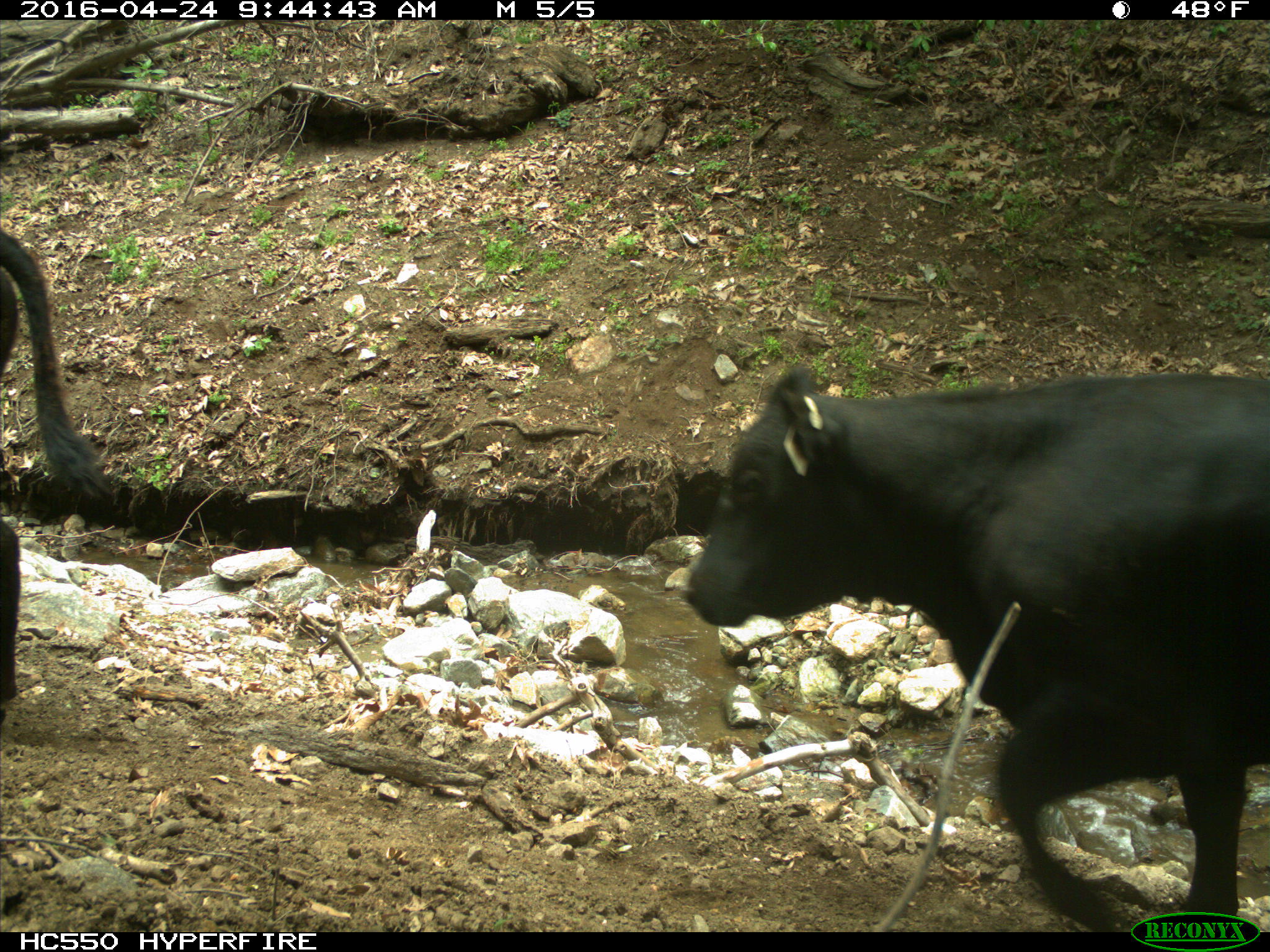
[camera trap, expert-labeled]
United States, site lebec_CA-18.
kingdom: Animalia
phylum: Chordata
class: Mammalia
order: Artiodactyla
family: Bovidae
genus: Bos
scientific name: Bos taurus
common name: domestic cow